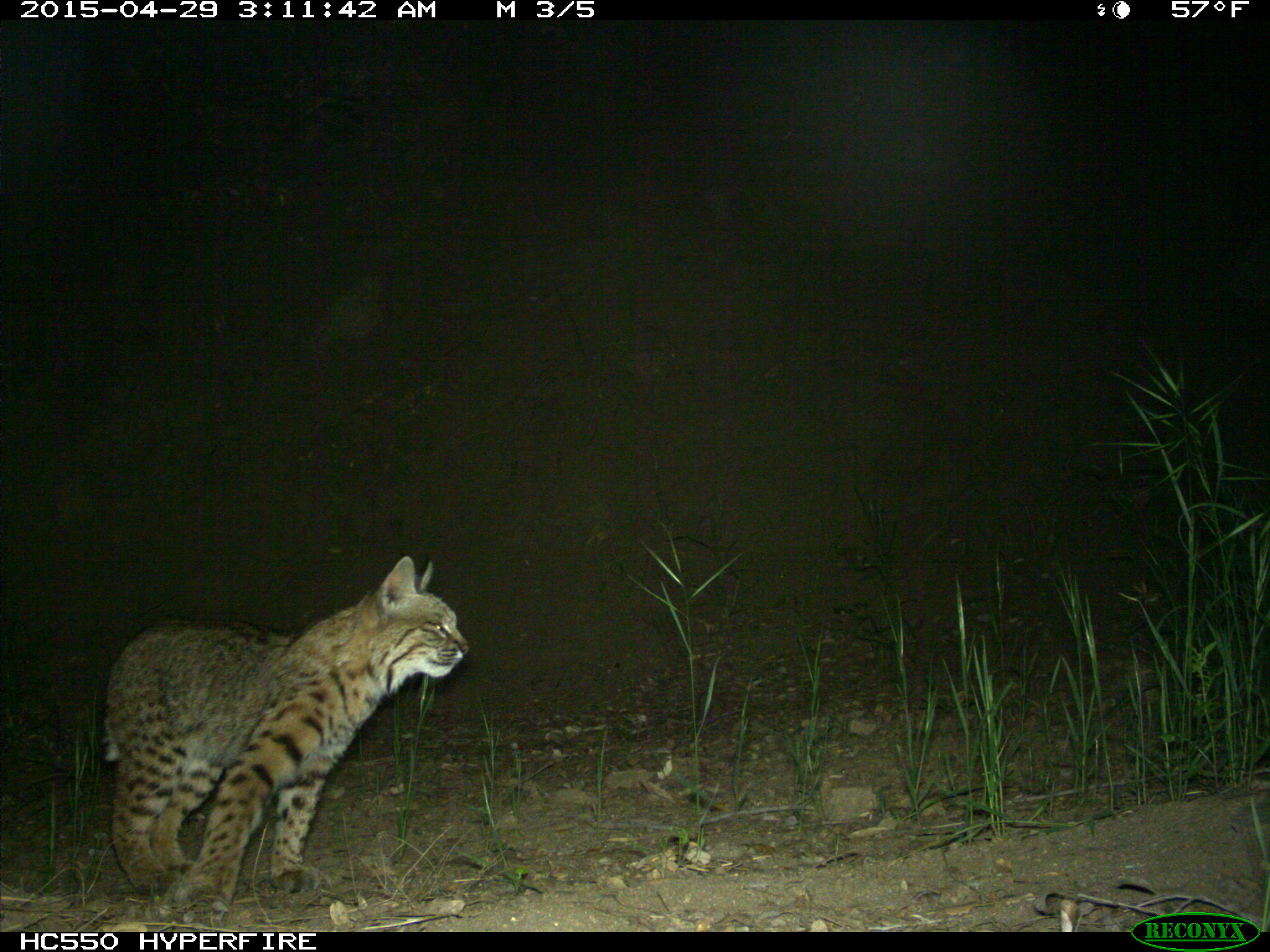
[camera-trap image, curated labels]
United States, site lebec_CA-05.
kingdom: Animalia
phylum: Chordata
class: Mammalia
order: Carnivora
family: Felidae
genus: Lynx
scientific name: Lynx rufus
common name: bobcat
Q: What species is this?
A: Lynx rufus (bobcat).